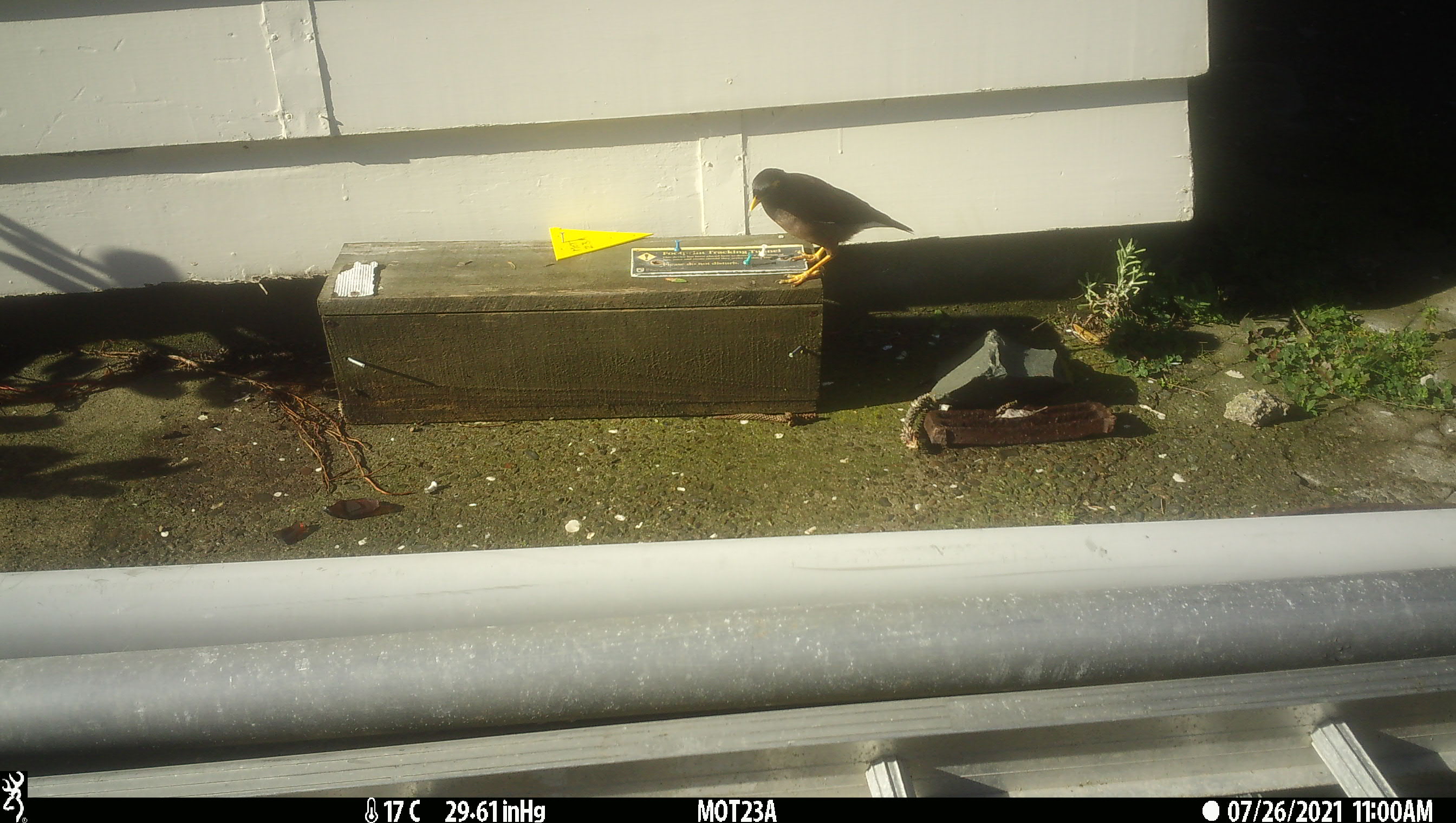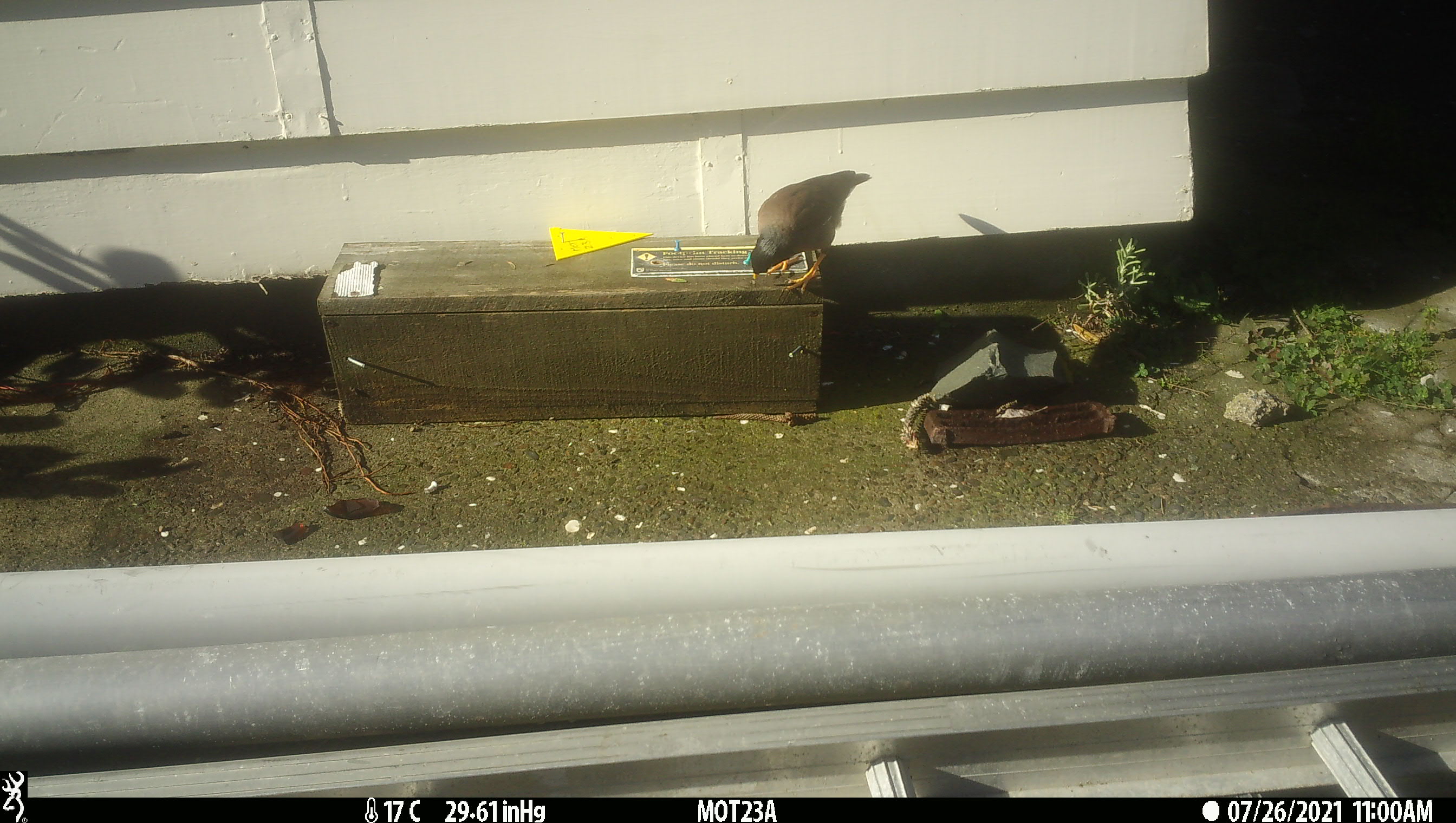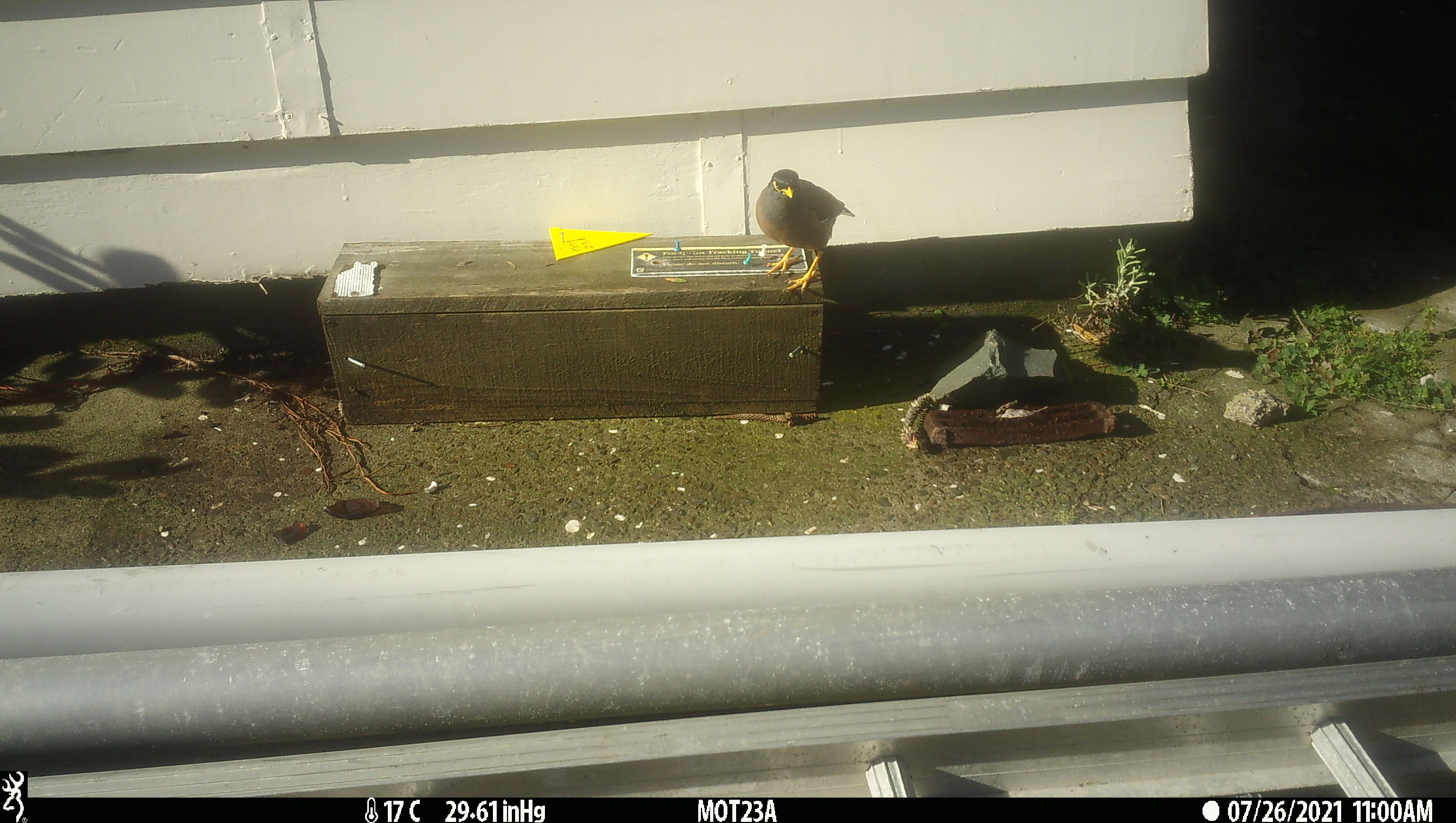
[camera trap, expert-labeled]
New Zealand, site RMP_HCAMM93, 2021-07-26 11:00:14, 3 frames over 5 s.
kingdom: Animalia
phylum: Chordata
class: Aves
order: Passeriformes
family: Sturnidae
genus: Acridotheres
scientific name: Acridotheres tristis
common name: common myna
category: myna